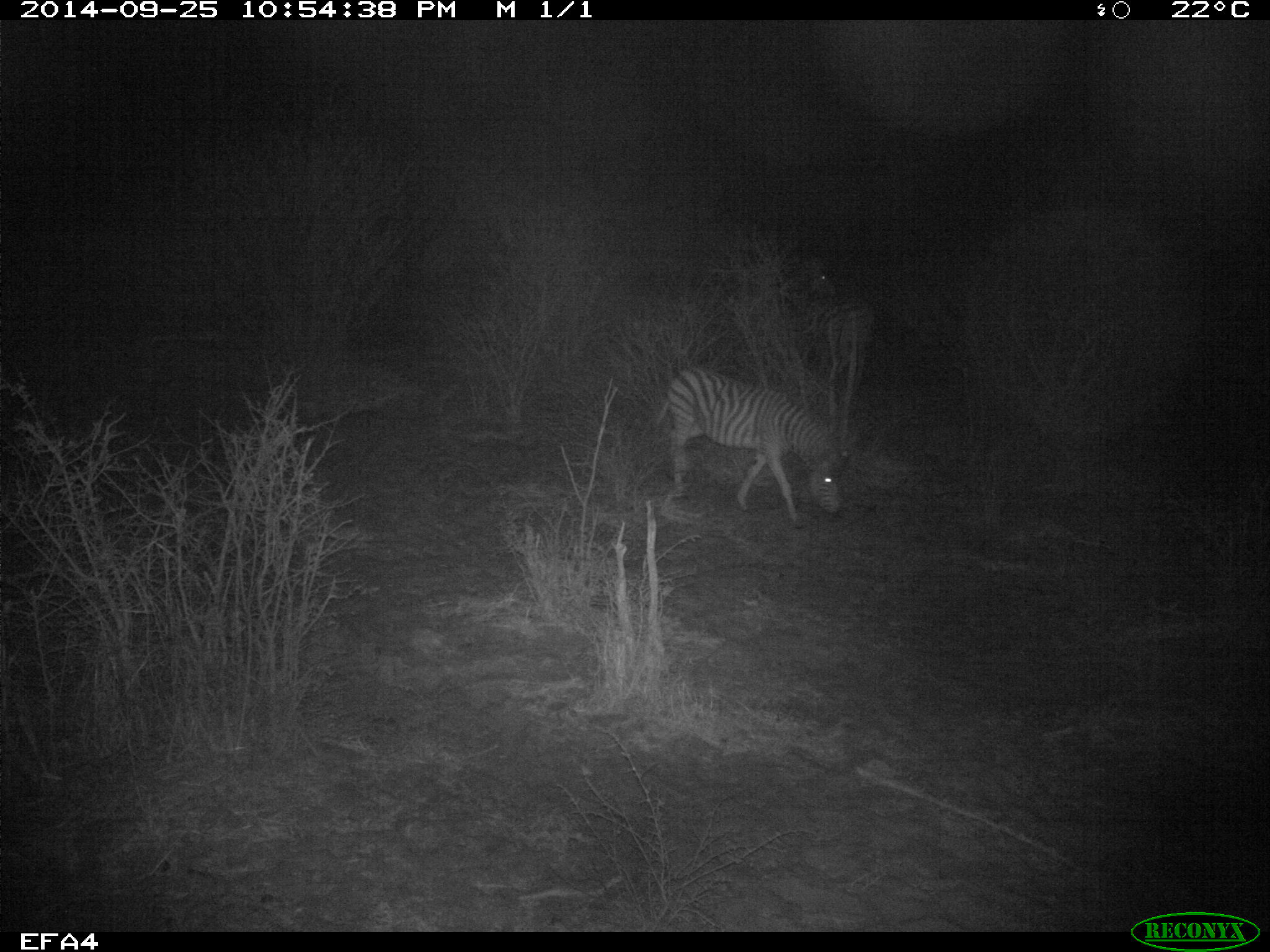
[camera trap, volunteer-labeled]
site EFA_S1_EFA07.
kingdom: Animalia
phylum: Chordata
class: Mammalia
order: Perissodactyla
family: Equidae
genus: Equus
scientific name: Equus quagga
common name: plains zebra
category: zebraplains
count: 1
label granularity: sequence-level